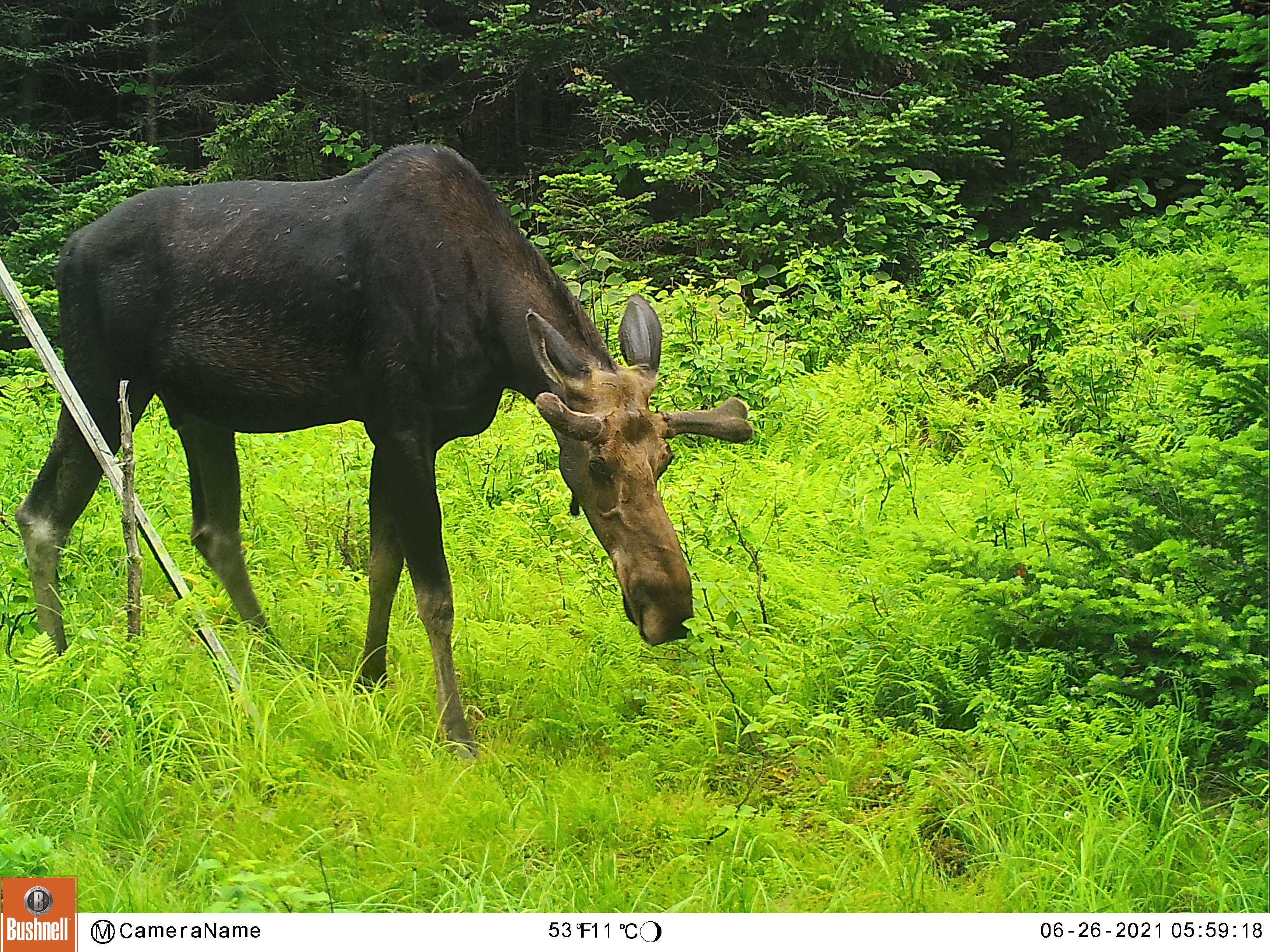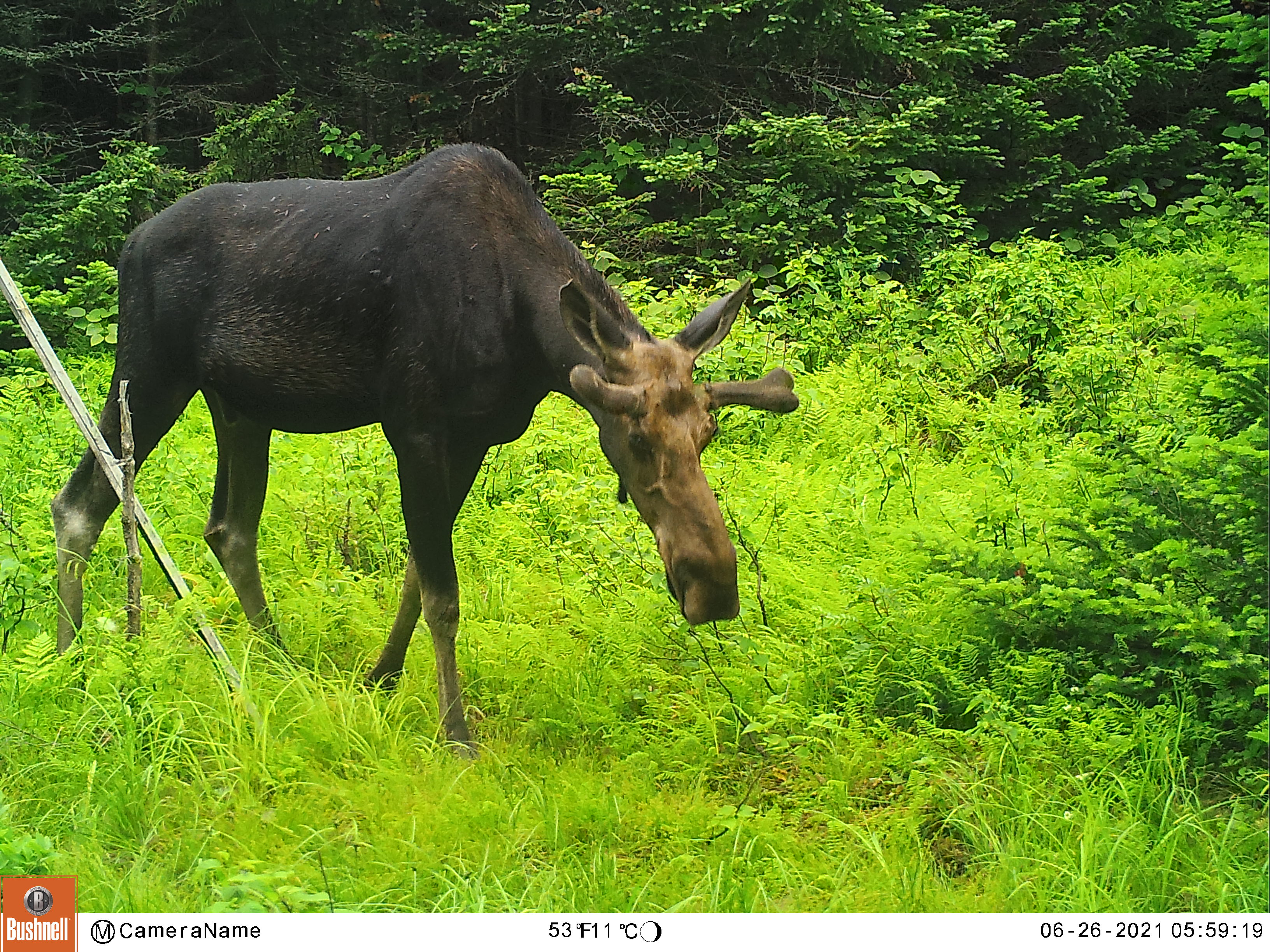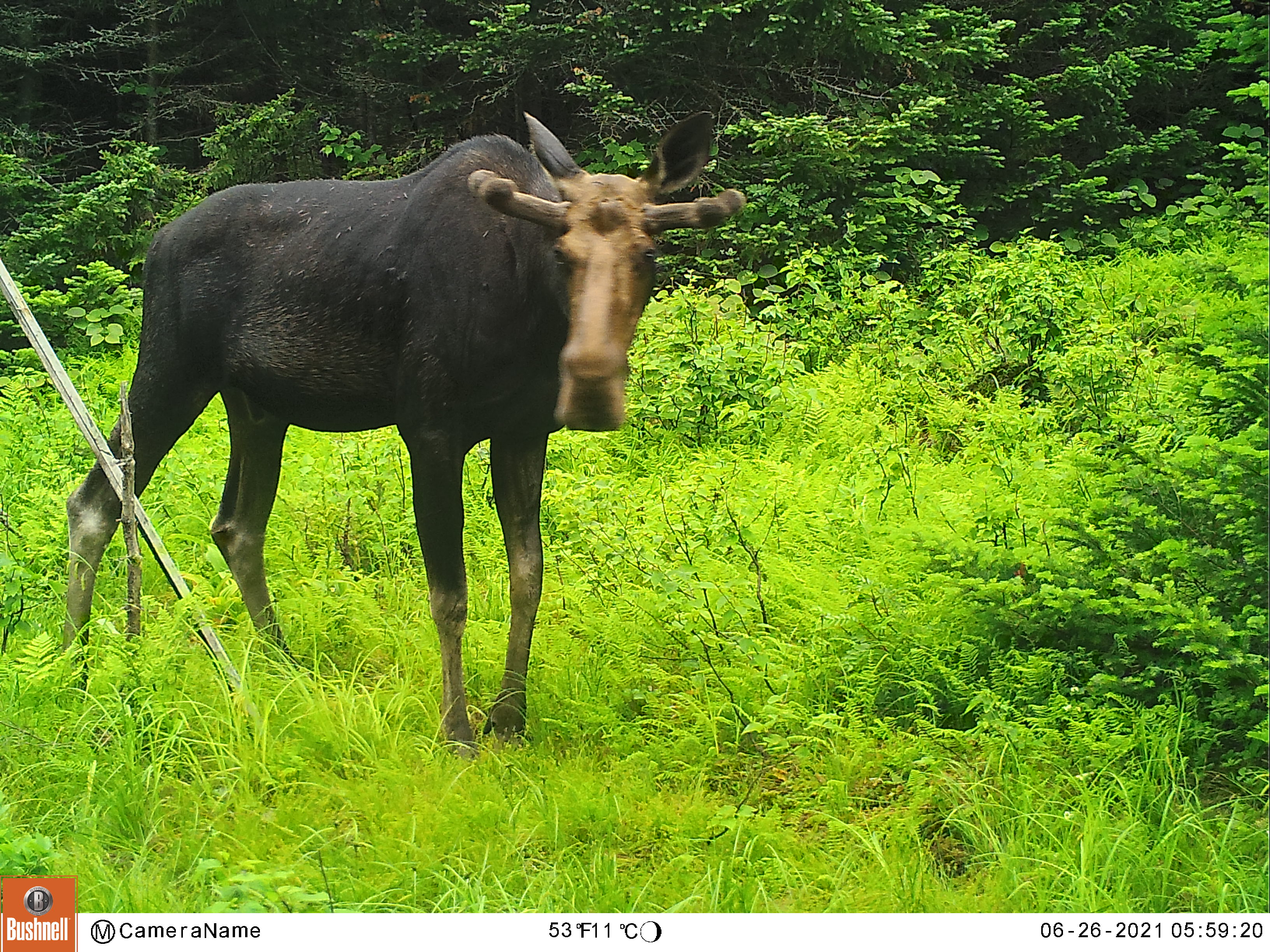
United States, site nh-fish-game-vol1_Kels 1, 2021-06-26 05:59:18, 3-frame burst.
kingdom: Animalia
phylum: Chordata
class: Mammalia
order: Artiodactyla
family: Cervidae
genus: Alces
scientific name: Alces alces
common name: moose